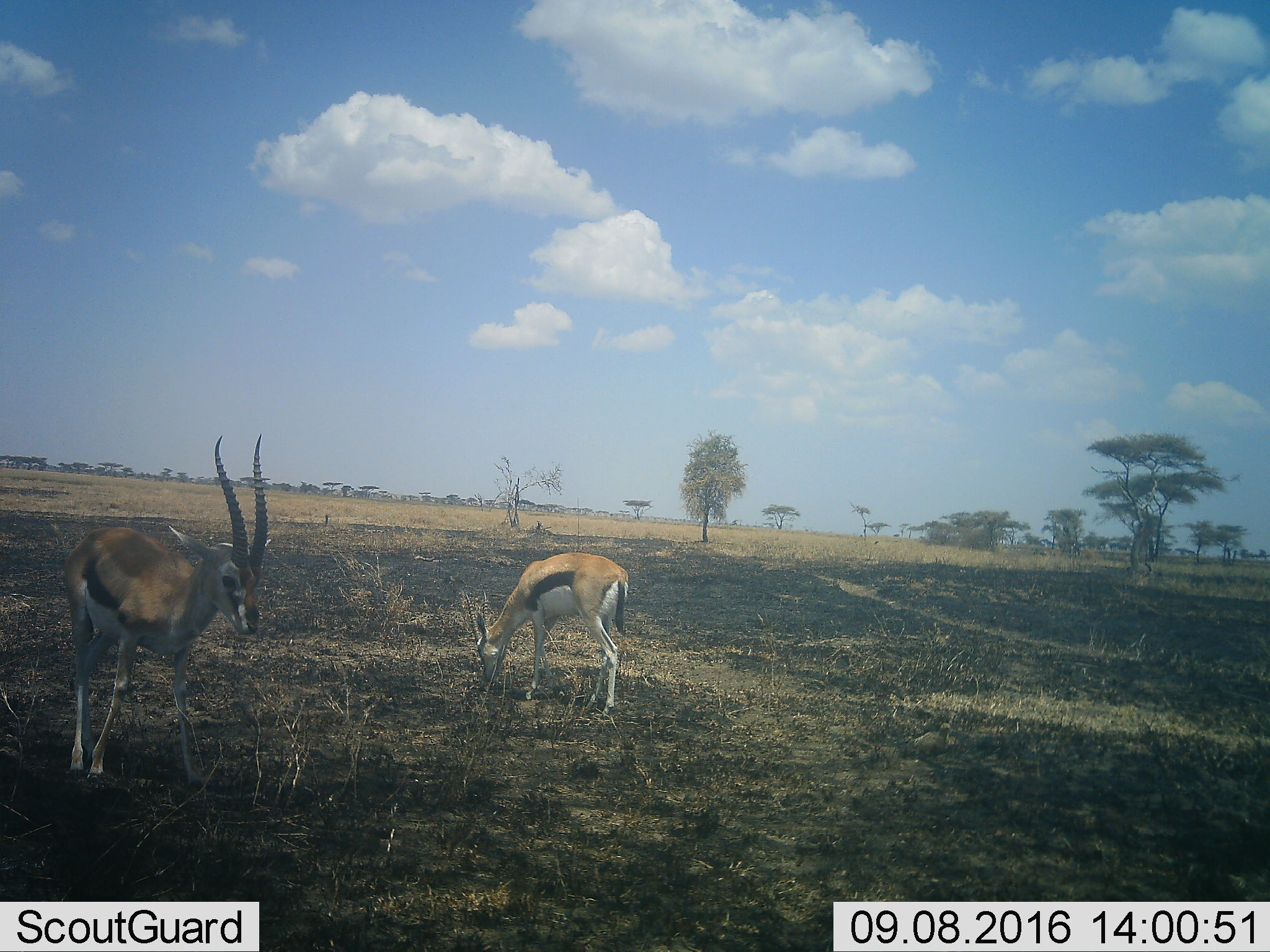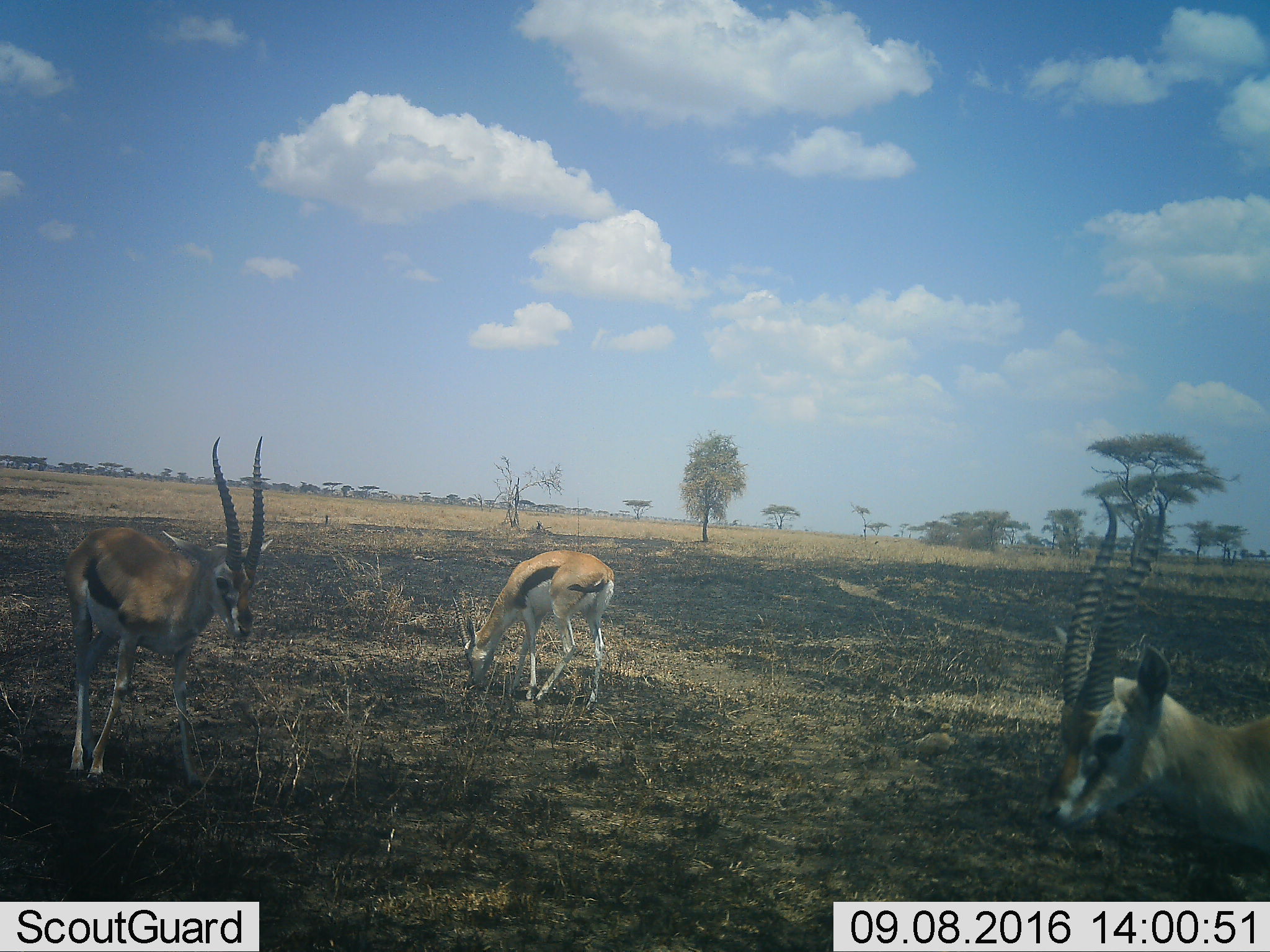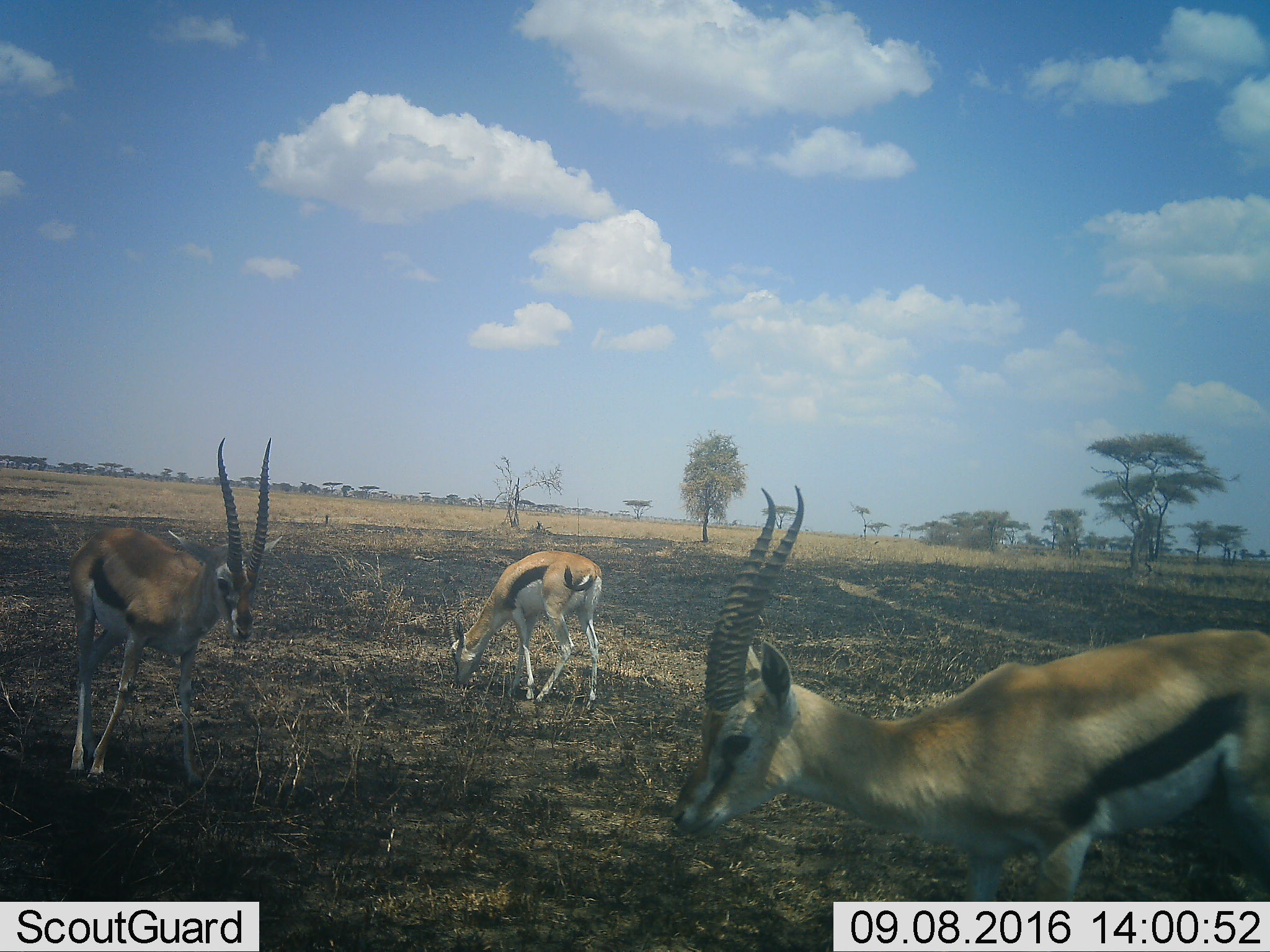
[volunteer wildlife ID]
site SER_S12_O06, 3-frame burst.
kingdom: Animalia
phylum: Chordata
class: Mammalia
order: Artiodactyla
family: Bovidae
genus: Eudorcas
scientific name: Eudorcas thomsonii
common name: thomson's gazelle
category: gazellethomsons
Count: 3.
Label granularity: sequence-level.